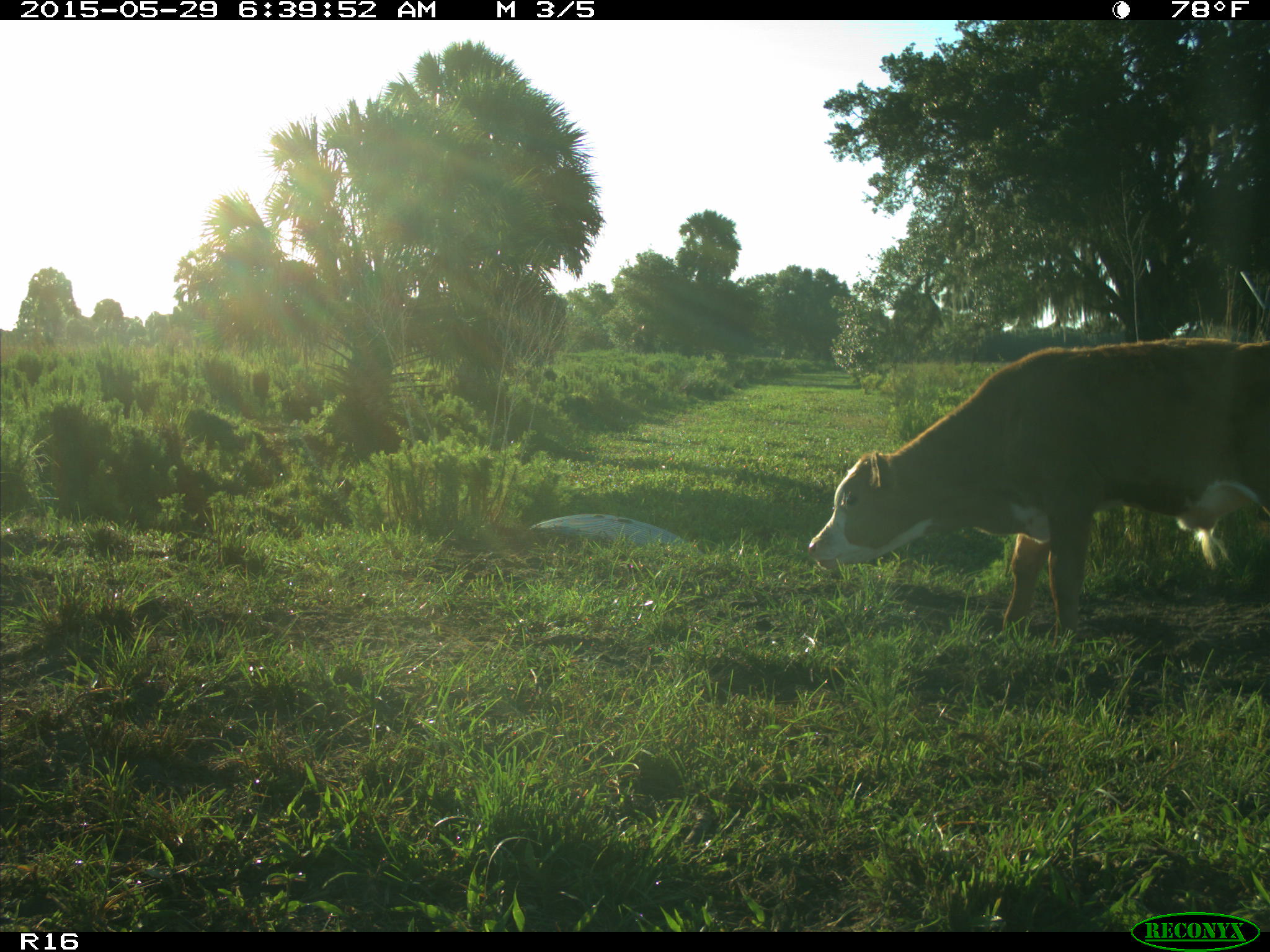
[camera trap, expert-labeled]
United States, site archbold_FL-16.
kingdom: Animalia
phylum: Chordata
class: Mammalia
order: Artiodactyla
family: Bovidae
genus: Bos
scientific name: Bos taurus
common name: domestic cow